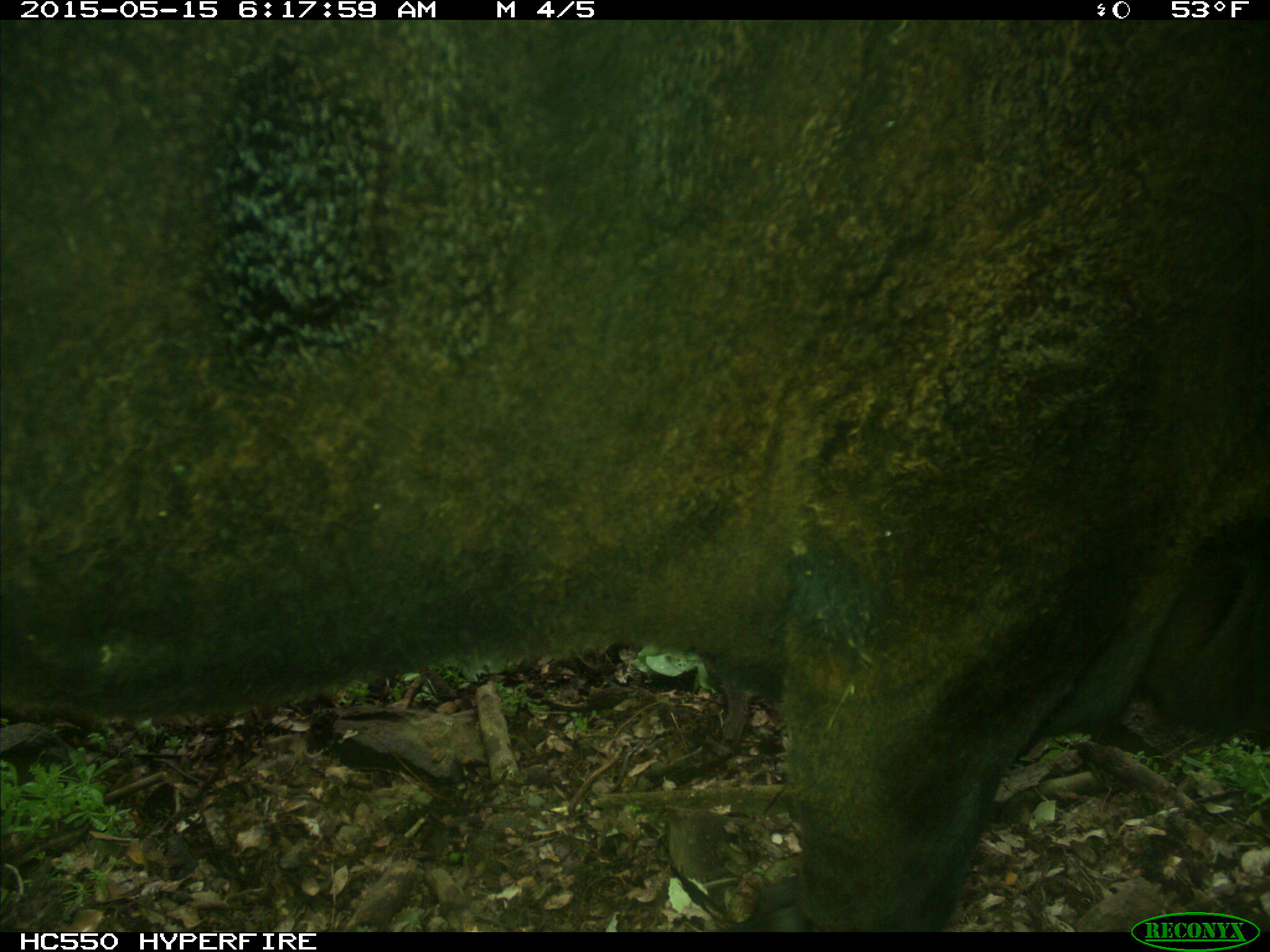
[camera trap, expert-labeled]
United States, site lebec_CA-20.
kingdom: Animalia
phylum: Chordata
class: Mammalia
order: Artiodactyla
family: Bovidae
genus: Bos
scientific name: Bos taurus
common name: domestic cow